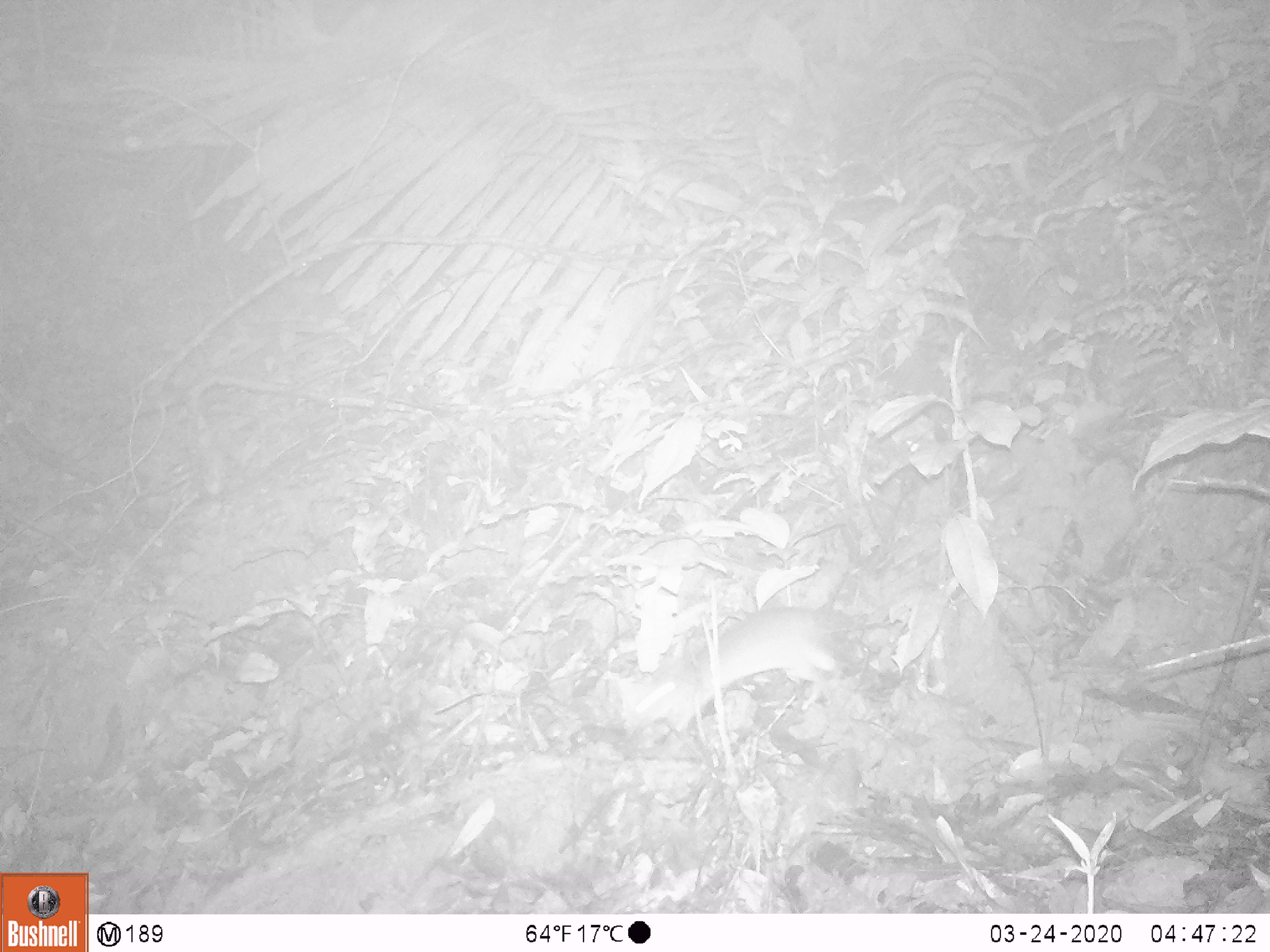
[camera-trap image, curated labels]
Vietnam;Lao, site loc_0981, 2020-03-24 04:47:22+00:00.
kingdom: Animalia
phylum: Chordata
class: Mammalia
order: Rodentia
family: Muridae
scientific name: Muridae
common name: old-world mice and rats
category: unidentified murid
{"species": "unidentified murid (old-world mice and rats) (Muridae)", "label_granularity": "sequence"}